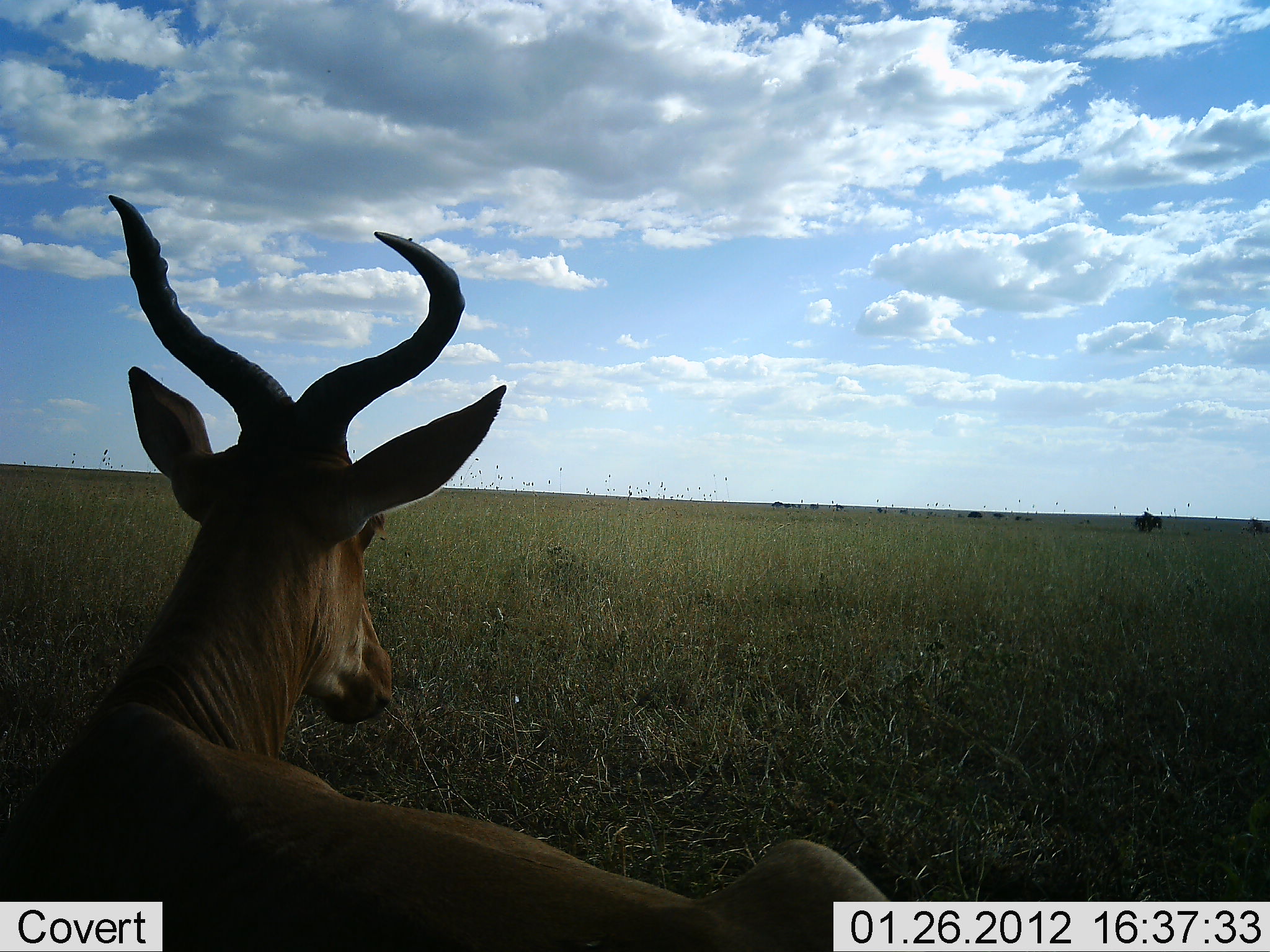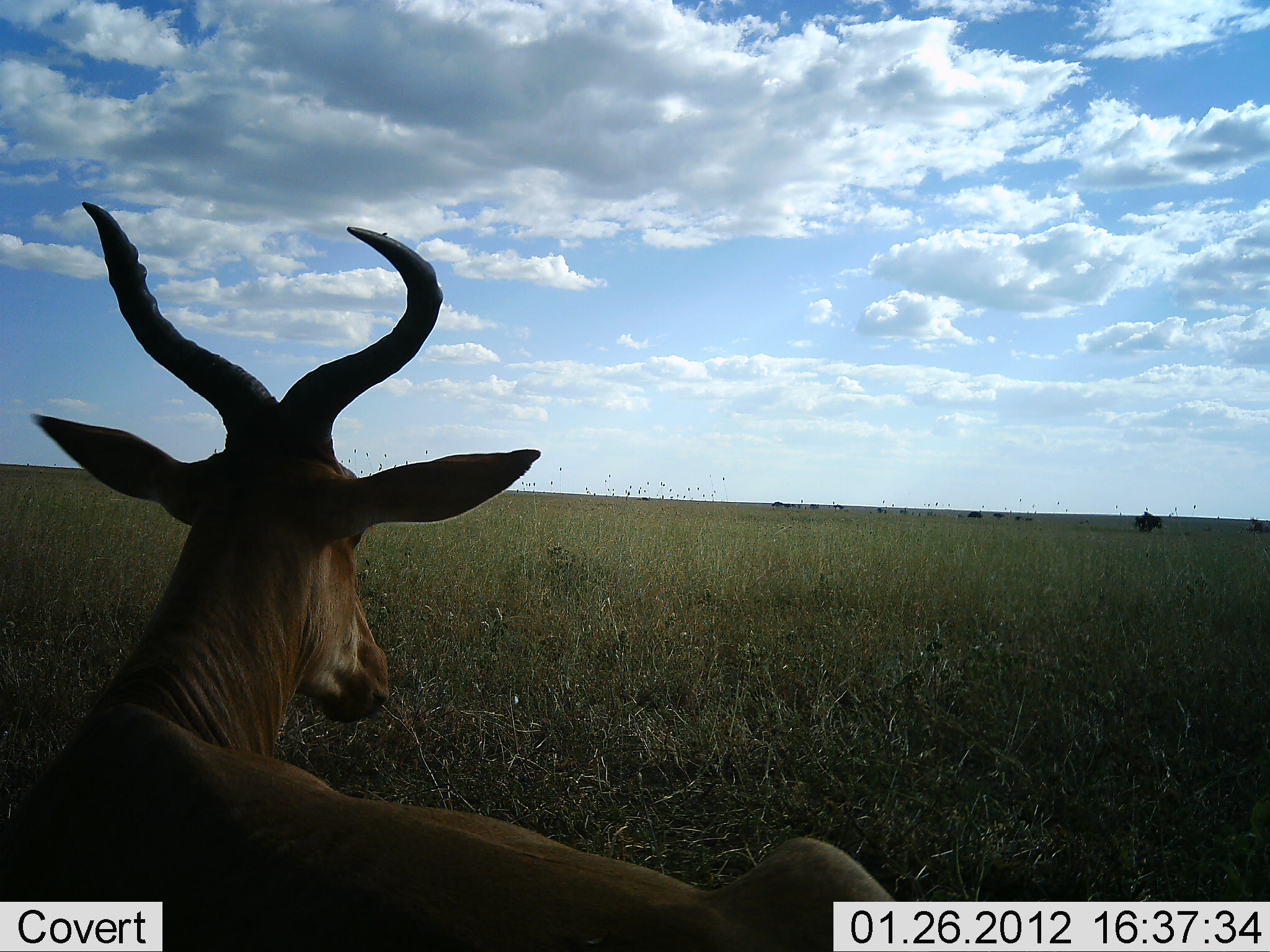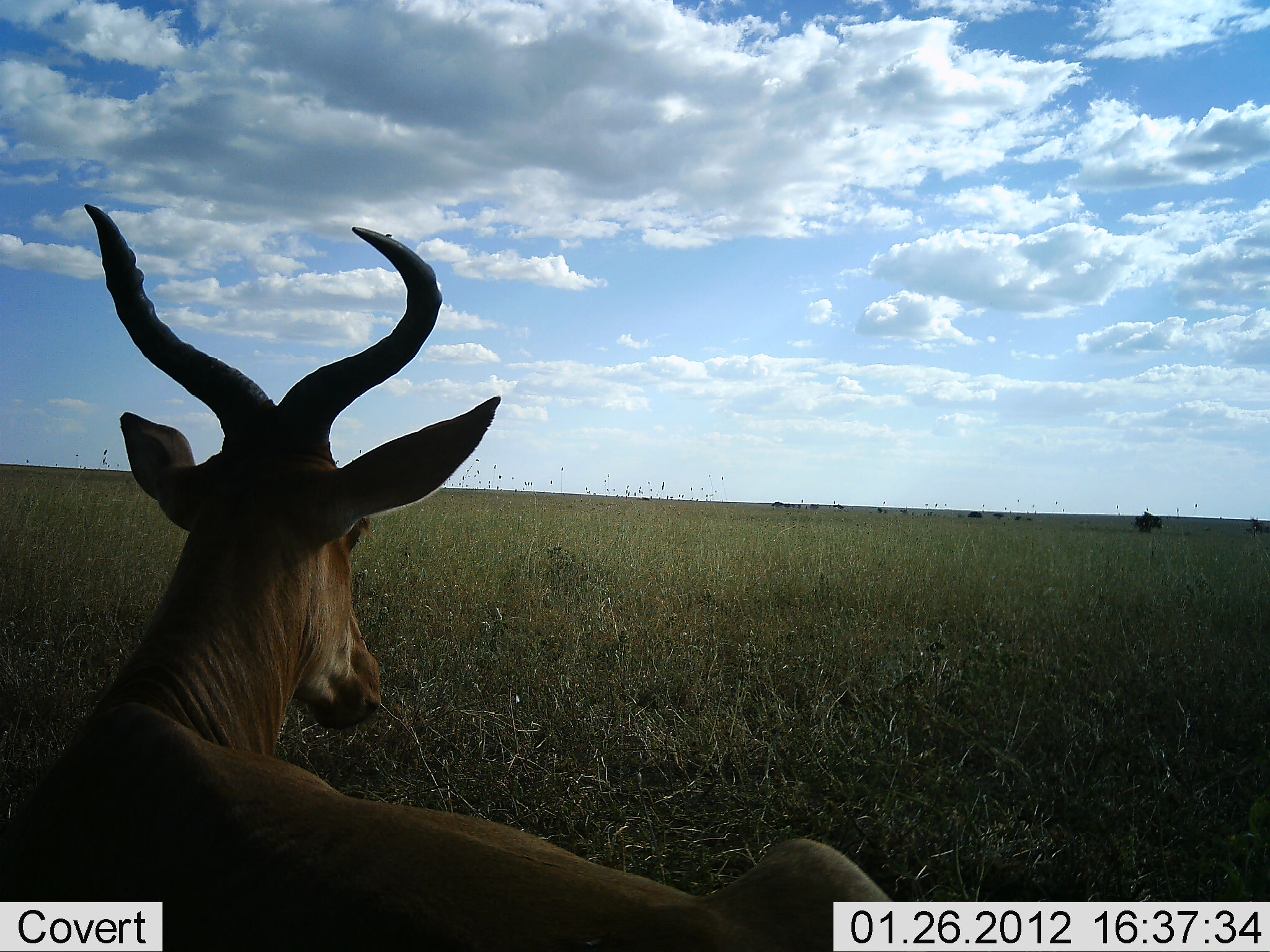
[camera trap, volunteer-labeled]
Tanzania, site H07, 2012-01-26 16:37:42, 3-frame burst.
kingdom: Animalia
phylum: Chordata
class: Mammalia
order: Artiodactyla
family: Bovidae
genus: Alcelaphus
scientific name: Alcelaphus buselaphus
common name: hartebeest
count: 1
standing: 5%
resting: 89%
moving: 5%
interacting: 0%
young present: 0%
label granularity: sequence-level